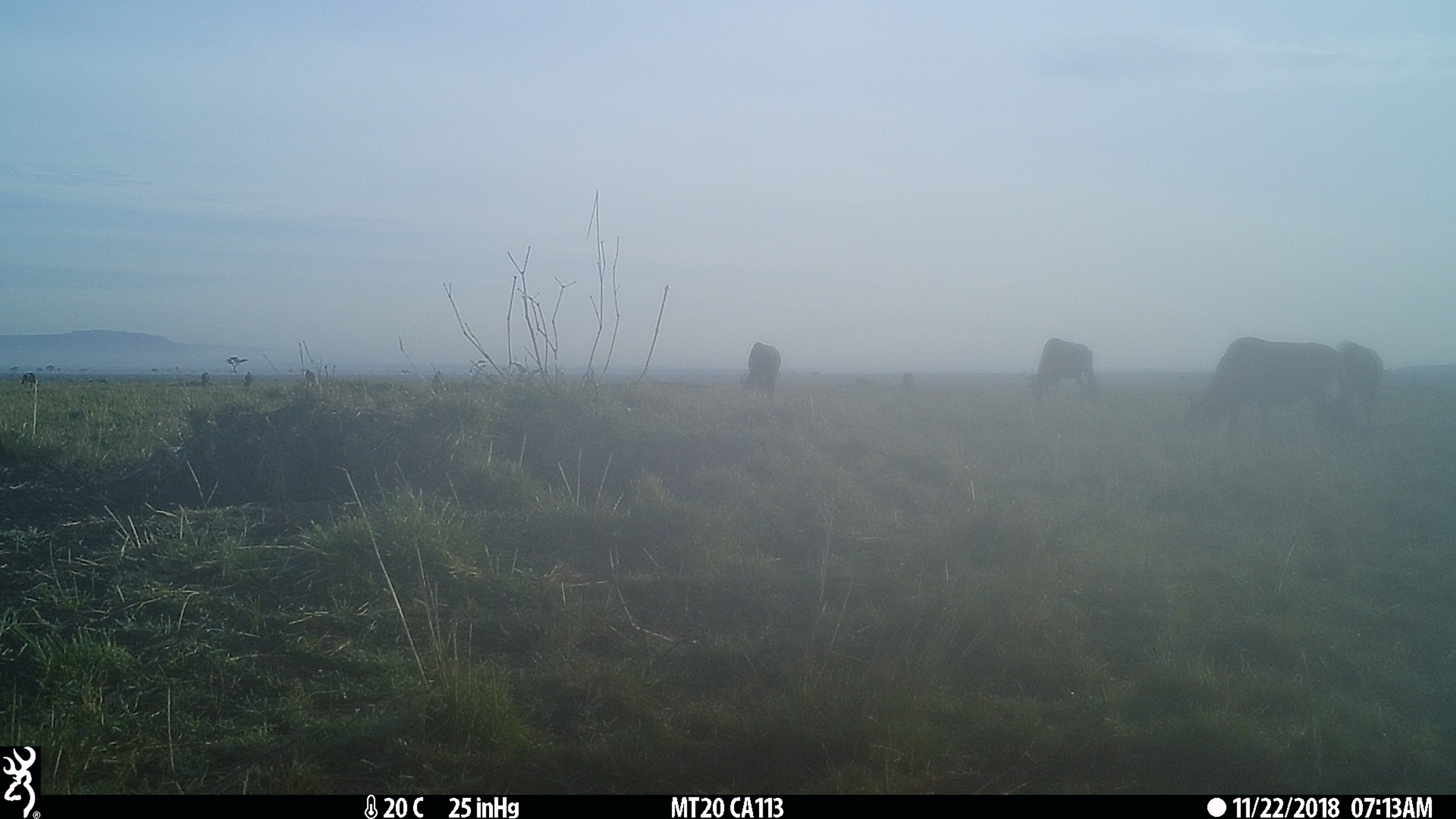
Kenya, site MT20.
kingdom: Animalia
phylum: Chordata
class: Mammalia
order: Artiodactyla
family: Bovidae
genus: Connochaetes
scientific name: Connochaetes taurinus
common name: blue wildebeest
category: wildebeest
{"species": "wildebeest (blue wildebeest) (Connochaetes taurinus)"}